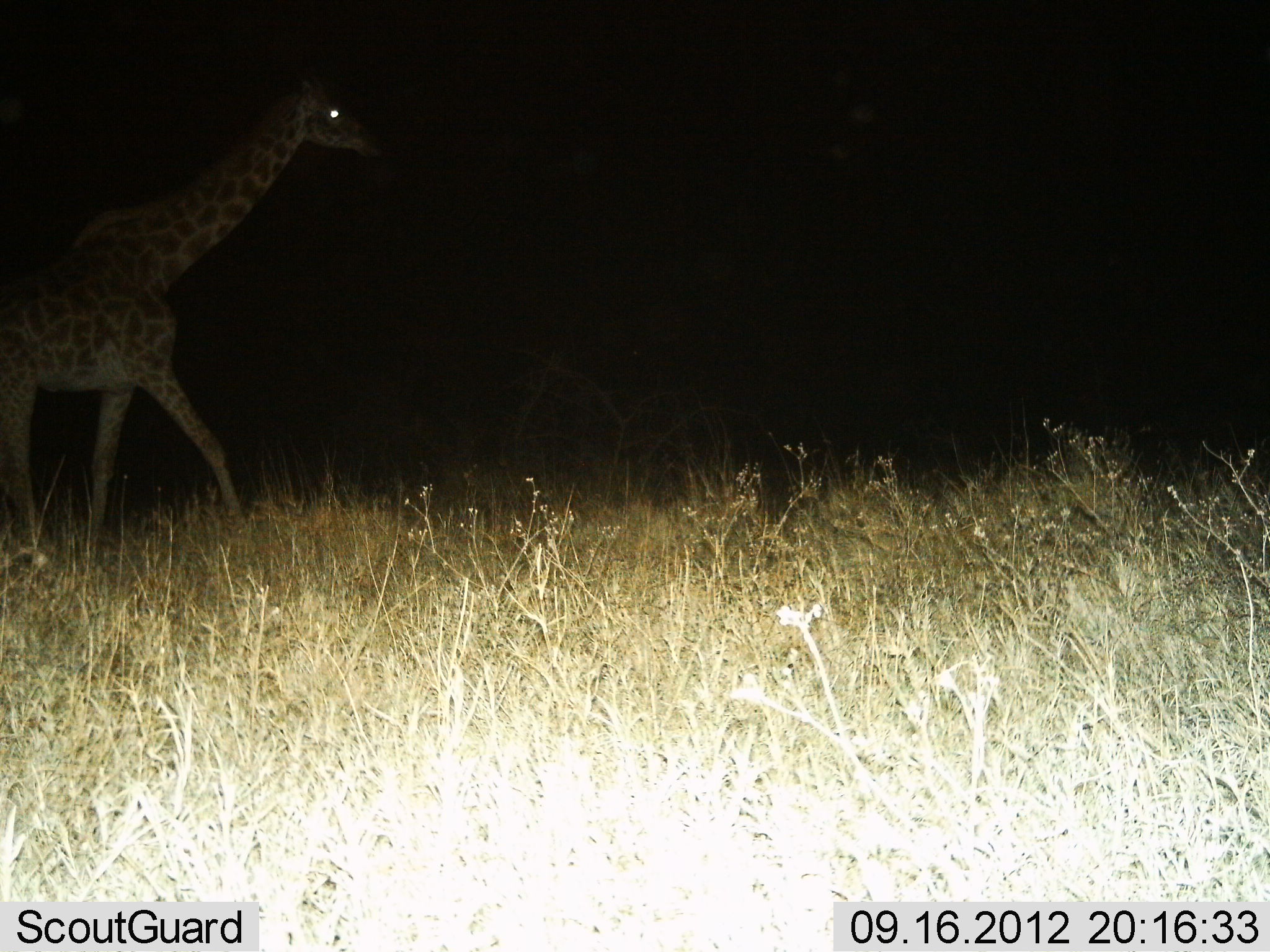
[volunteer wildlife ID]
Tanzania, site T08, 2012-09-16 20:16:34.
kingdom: Animalia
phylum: Chordata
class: Mammalia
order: Artiodactyla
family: Giraffidae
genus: Giraffa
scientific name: Giraffa camelopardalis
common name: giraffe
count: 1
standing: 10%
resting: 0%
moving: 90%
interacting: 0%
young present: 0%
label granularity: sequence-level